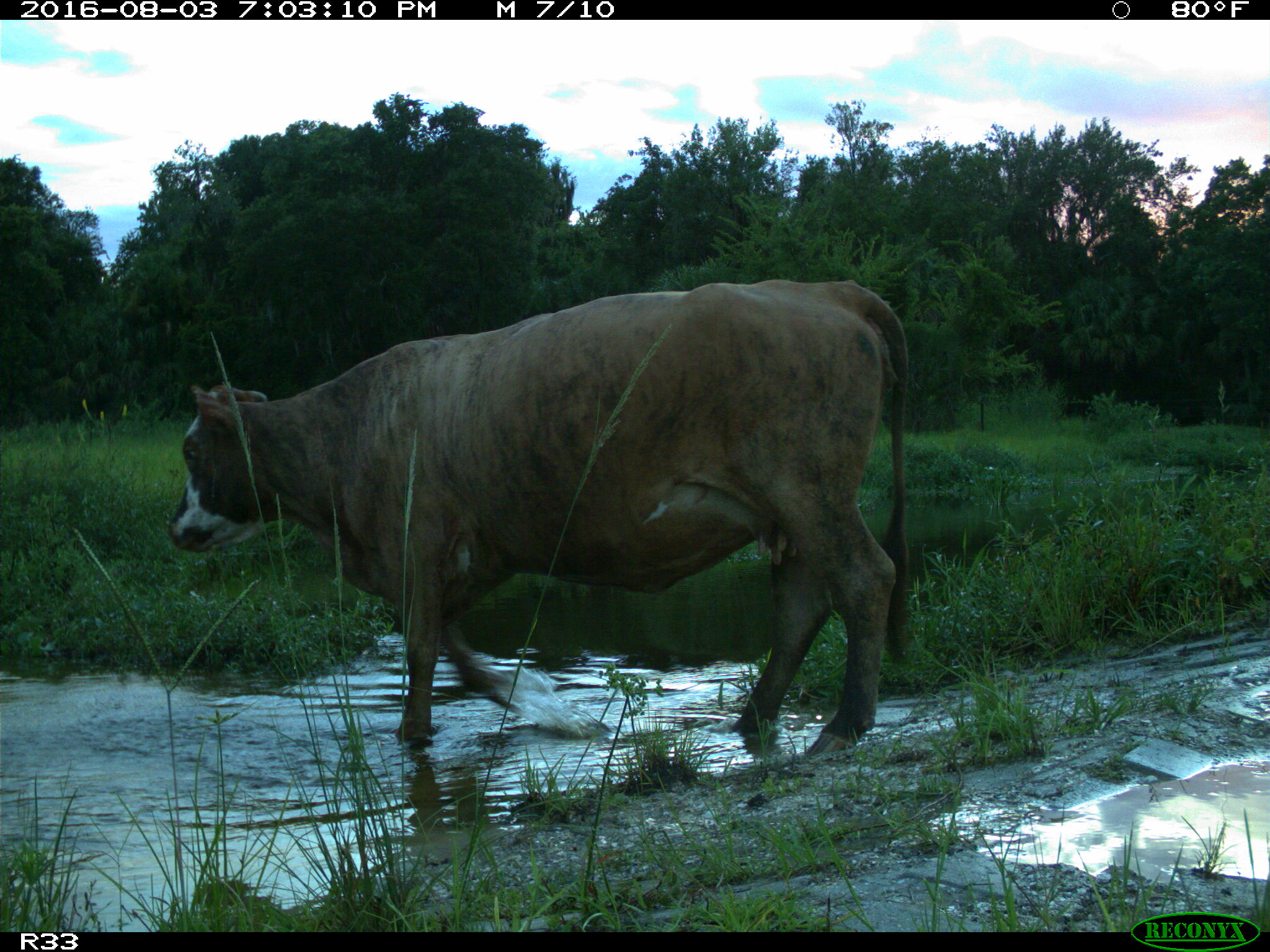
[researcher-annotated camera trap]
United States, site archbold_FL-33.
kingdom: Animalia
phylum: Chordata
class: Mammalia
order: Artiodactyla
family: Bovidae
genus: Bos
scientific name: Bos taurus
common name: domestic cow